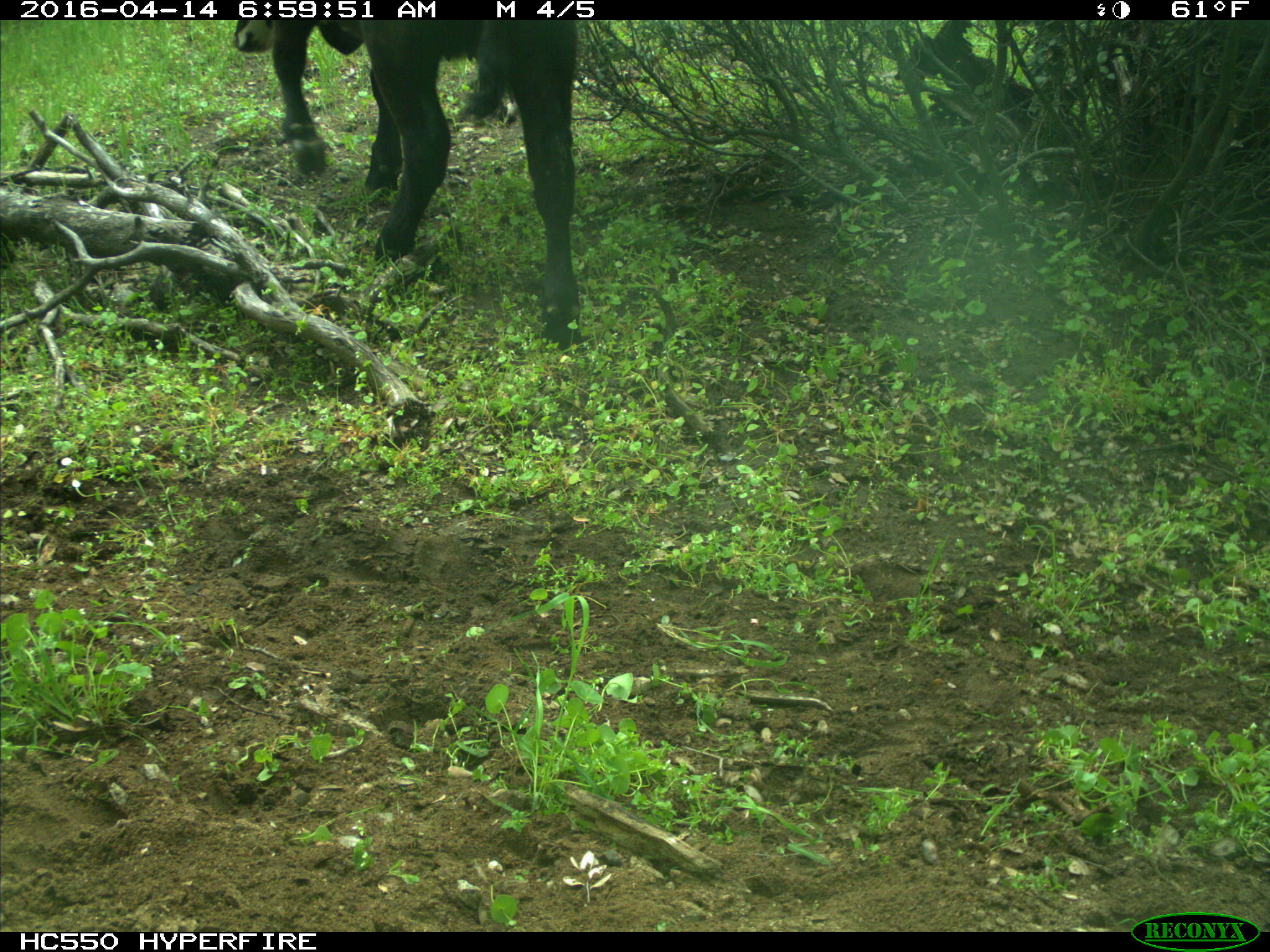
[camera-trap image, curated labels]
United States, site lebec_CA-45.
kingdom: Animalia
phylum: Chordata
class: Mammalia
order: Artiodactyla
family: Bovidae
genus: Bos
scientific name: Bos taurus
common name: domestic cow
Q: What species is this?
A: Bos taurus (domestic cow).